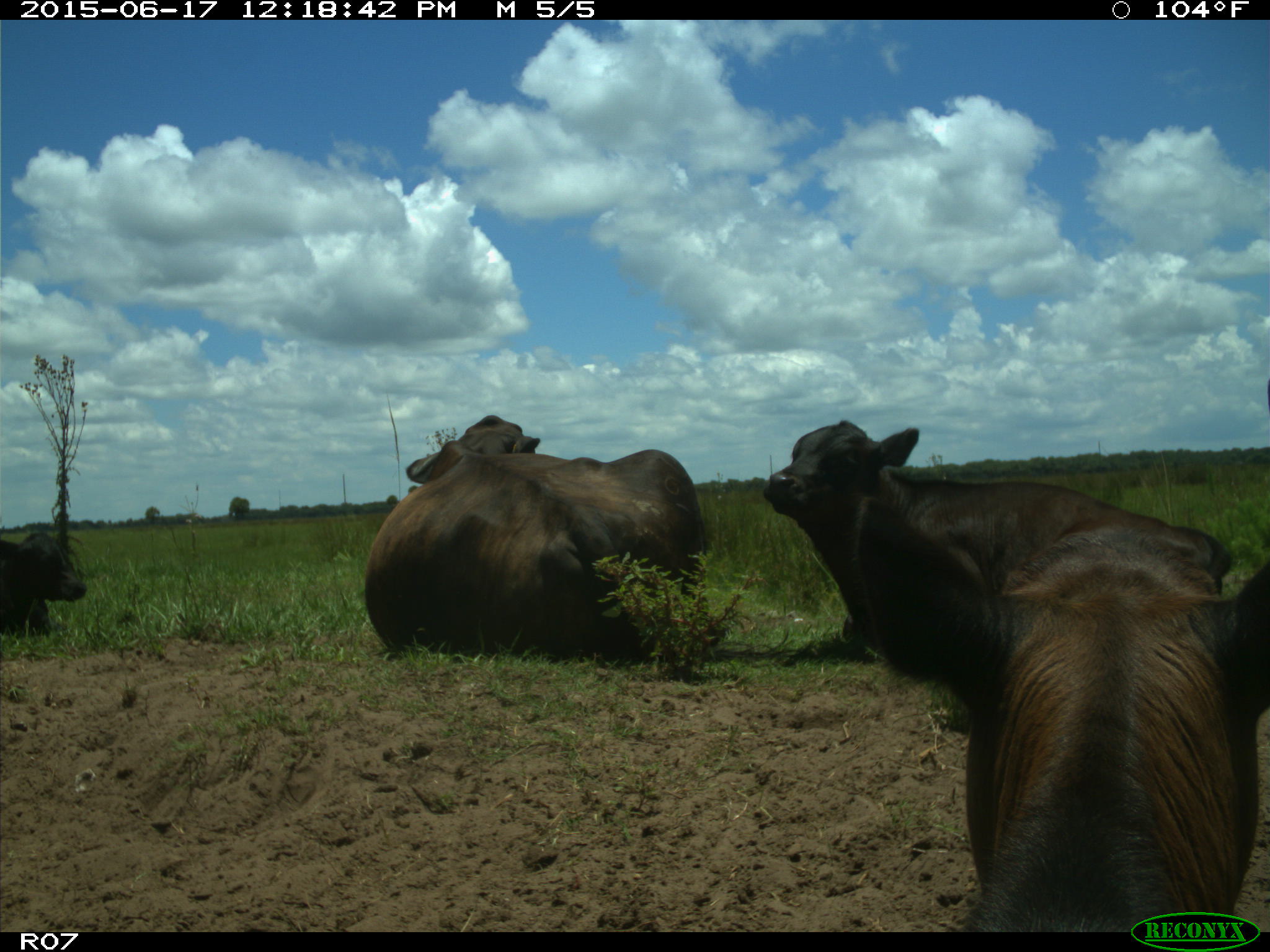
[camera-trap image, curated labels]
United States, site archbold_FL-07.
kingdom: Animalia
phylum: Chordata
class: Mammalia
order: Artiodactyla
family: Bovidae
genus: Bos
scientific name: Bos taurus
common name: domestic cow